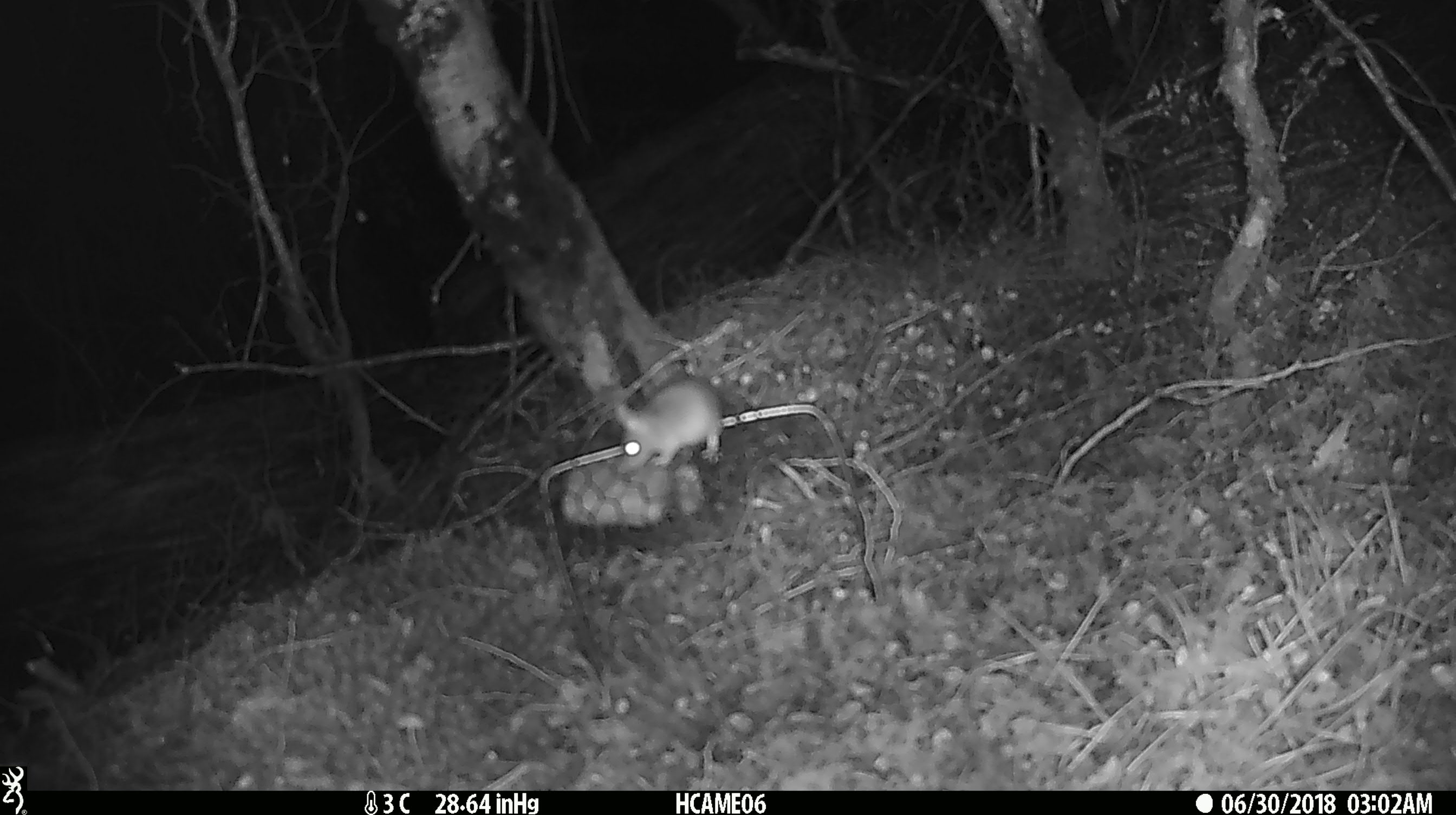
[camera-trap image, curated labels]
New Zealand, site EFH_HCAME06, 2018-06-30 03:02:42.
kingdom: Animalia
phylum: Chordata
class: Mammalia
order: Rodentia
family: Muridae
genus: Mus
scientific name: Mus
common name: mouse